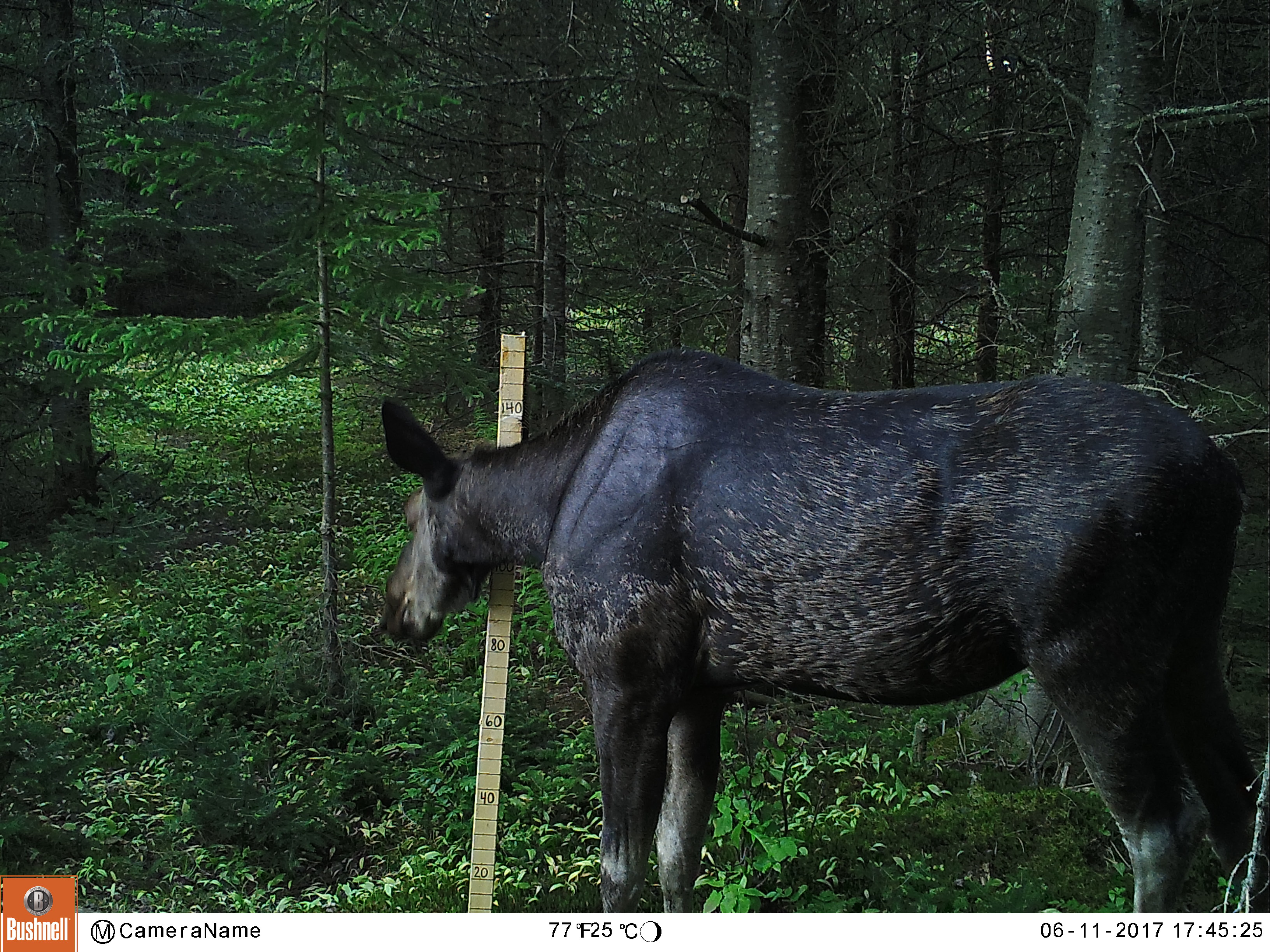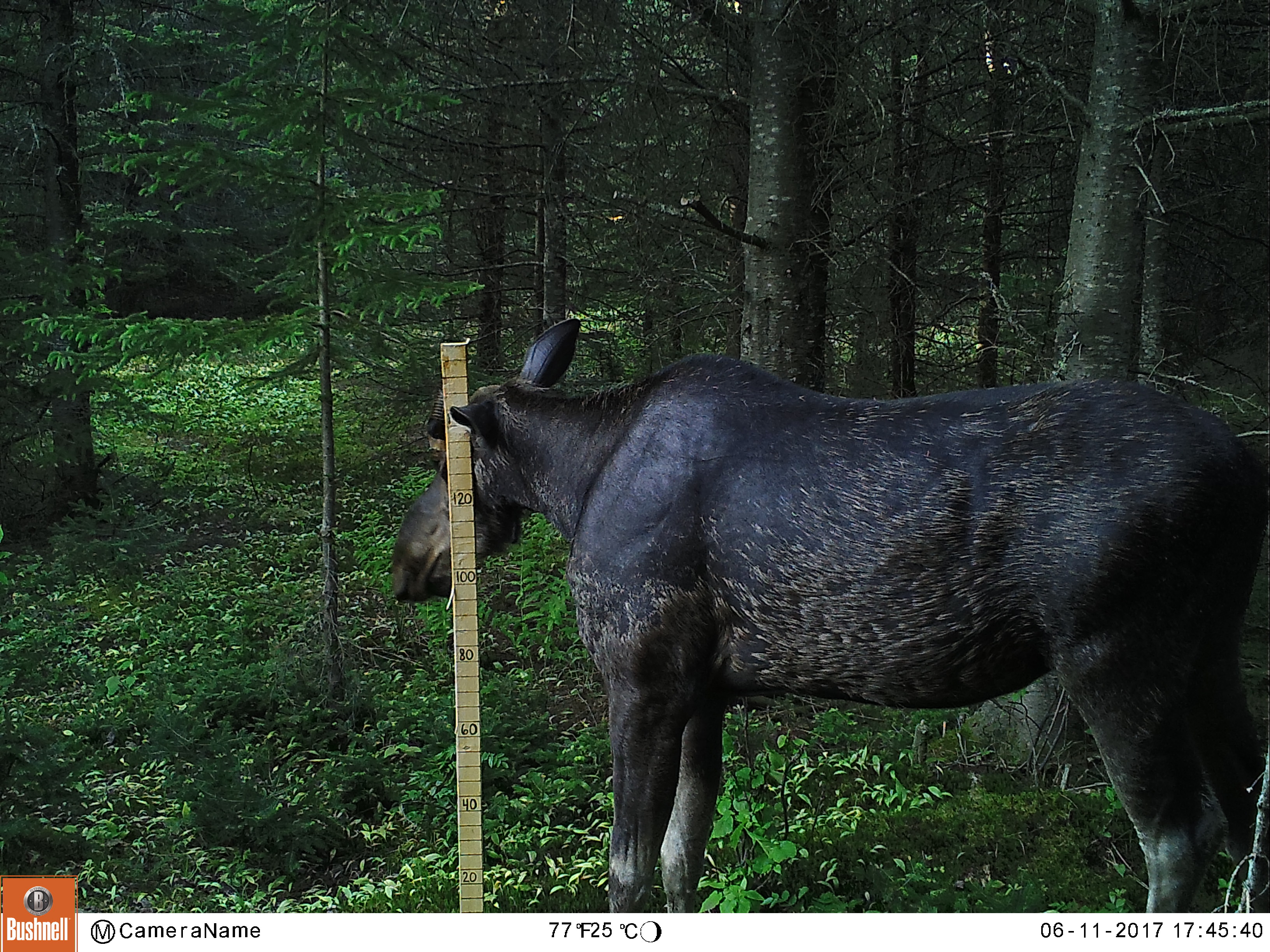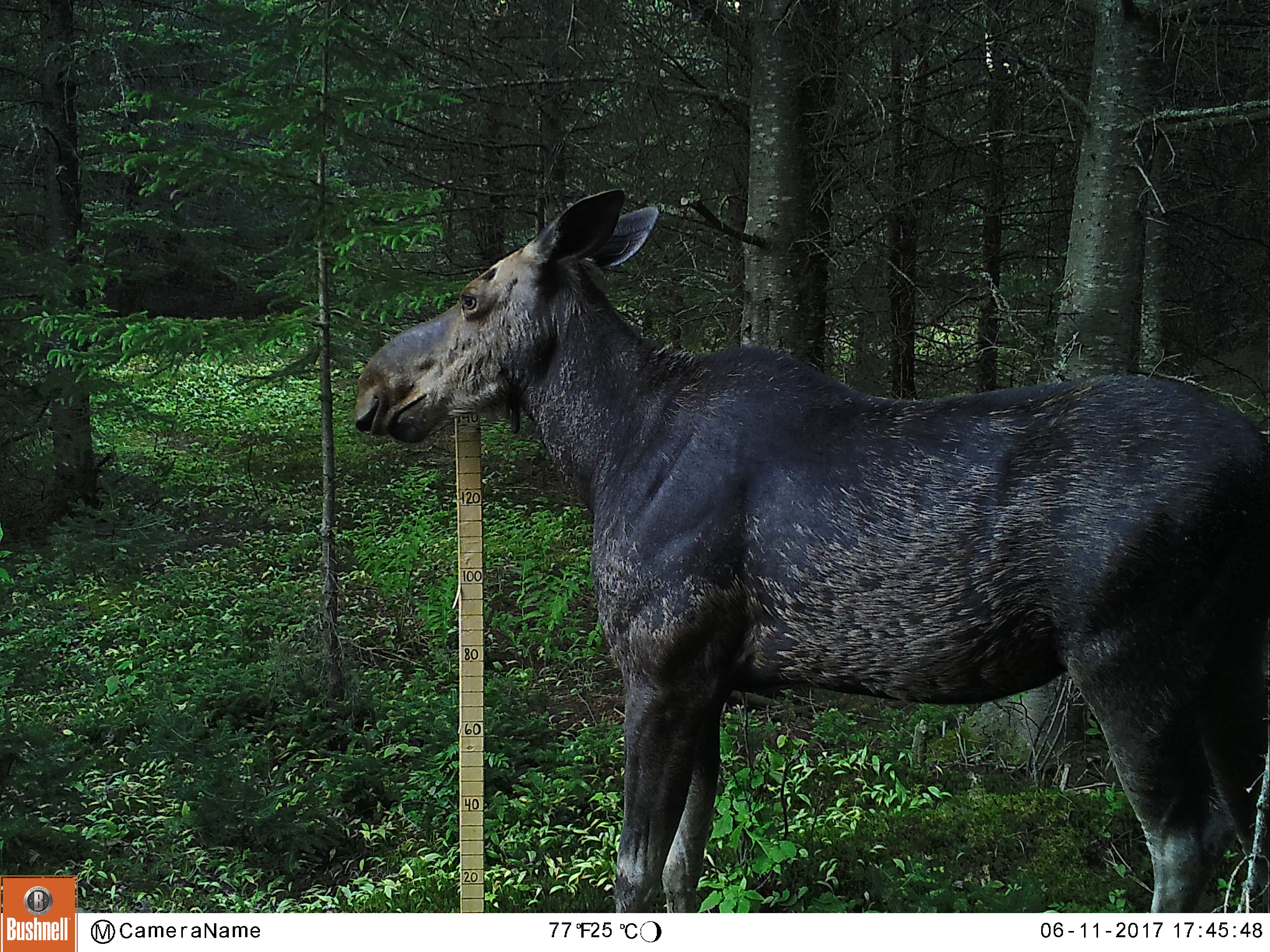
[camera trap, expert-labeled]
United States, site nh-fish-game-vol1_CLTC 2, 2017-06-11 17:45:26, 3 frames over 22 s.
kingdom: Animalia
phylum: Chordata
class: Mammalia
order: Artiodactyla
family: Cervidae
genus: Alces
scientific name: Alces alces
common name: moose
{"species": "moose (Alces alces)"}